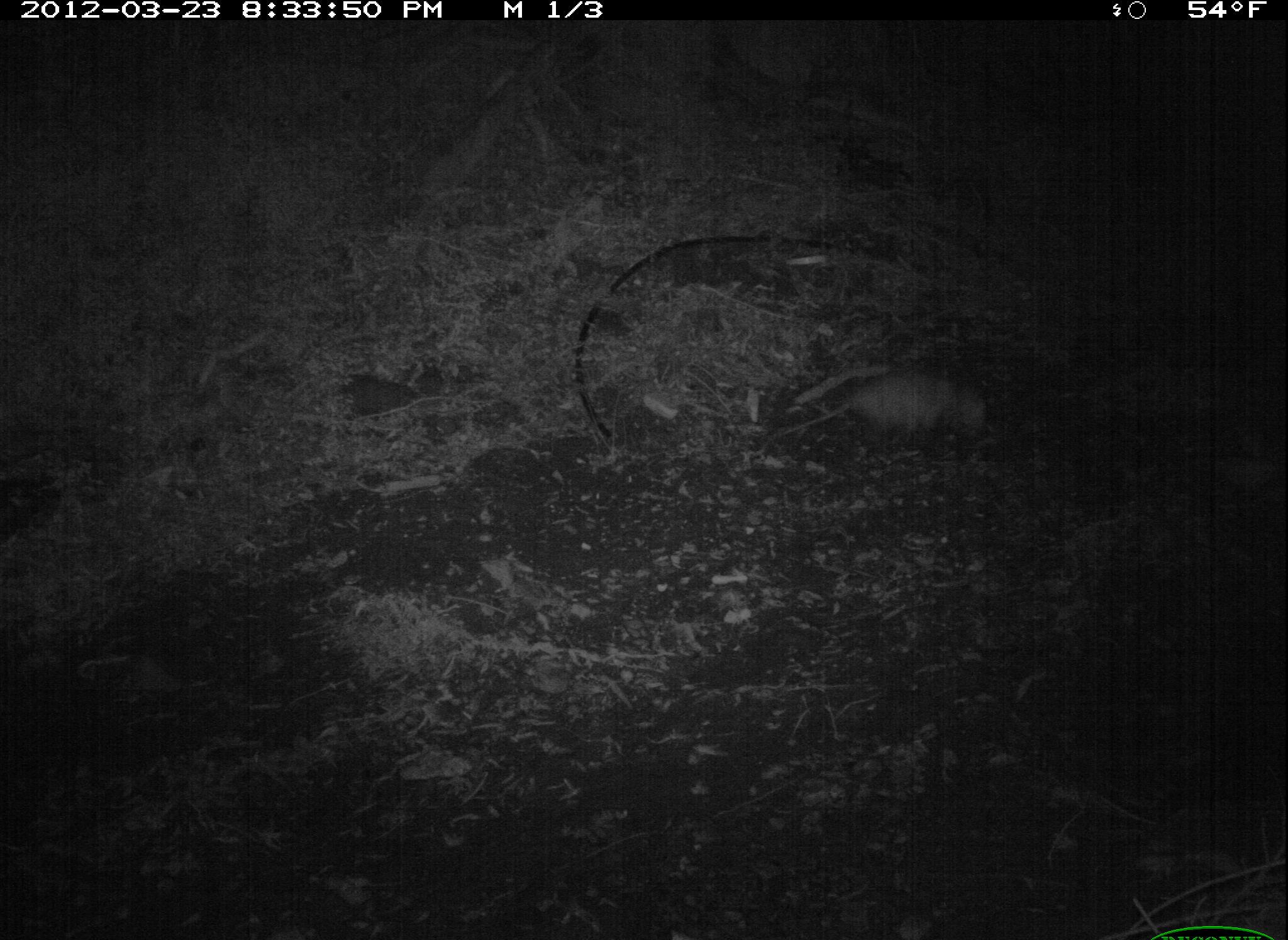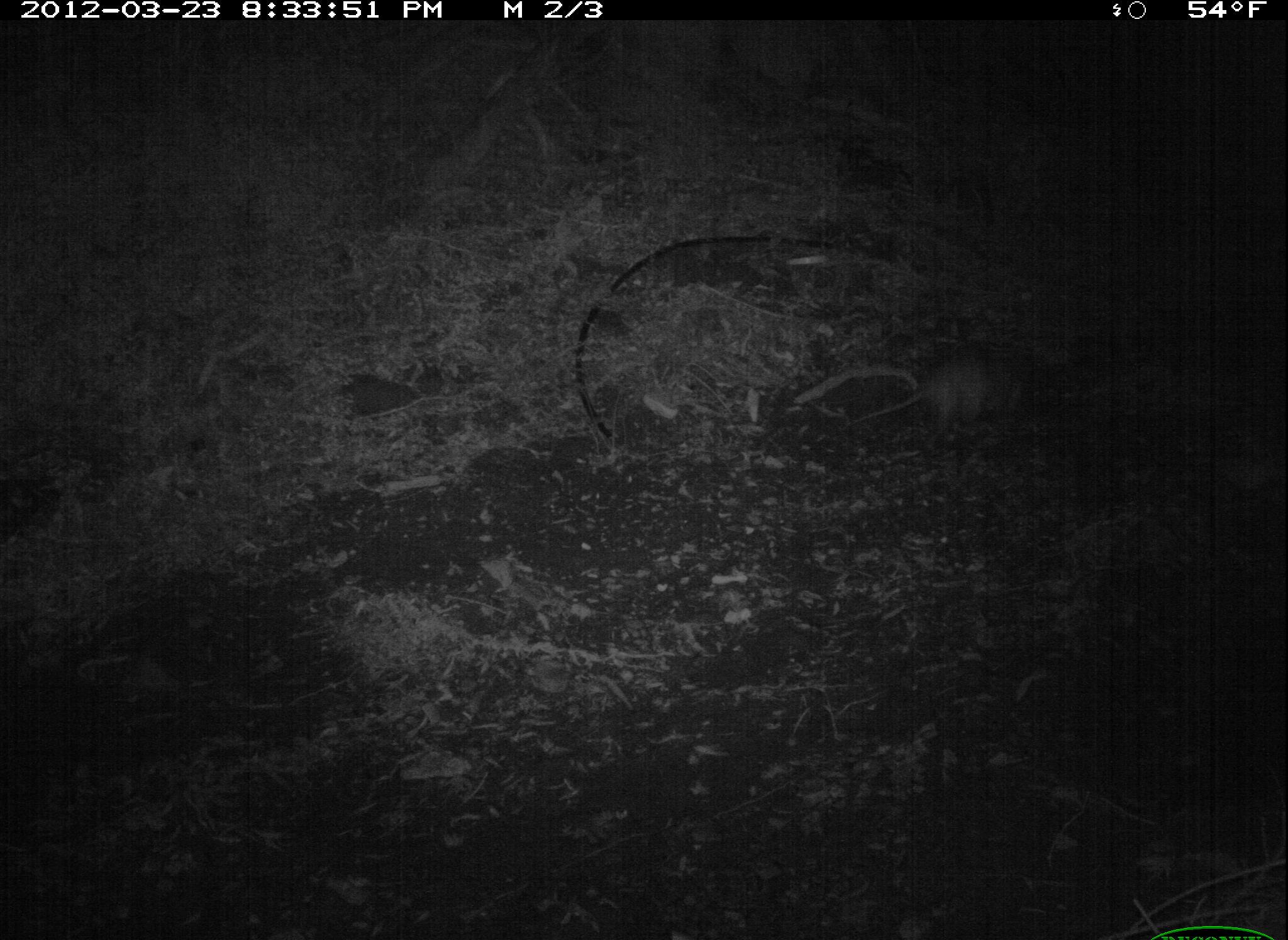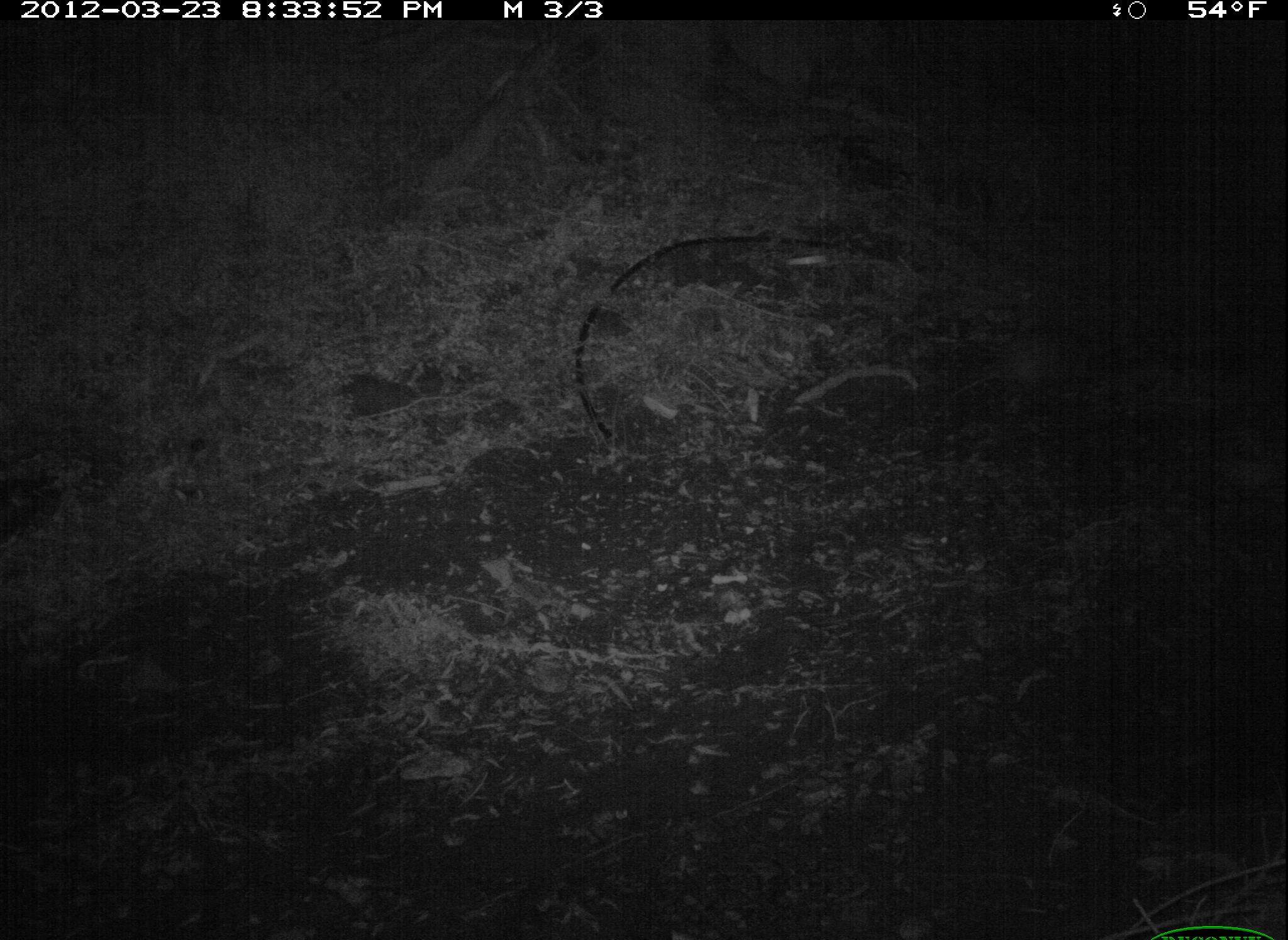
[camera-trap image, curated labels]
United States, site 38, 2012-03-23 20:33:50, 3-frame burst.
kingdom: Animalia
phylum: Chordata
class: Mammalia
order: Didelphimorphia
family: Didelphidae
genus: Didelphis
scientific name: Didelphis virginiana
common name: virginia opossum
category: opossum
Opossum (virginia opossum) (Didelphis virginiana).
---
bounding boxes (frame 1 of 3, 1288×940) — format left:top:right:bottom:
opossum: 752:354:1016:469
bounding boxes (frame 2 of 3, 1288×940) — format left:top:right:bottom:
opossum: 811:317:1113:469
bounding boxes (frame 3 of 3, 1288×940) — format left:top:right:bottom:
opossum: 939:311:1129:422